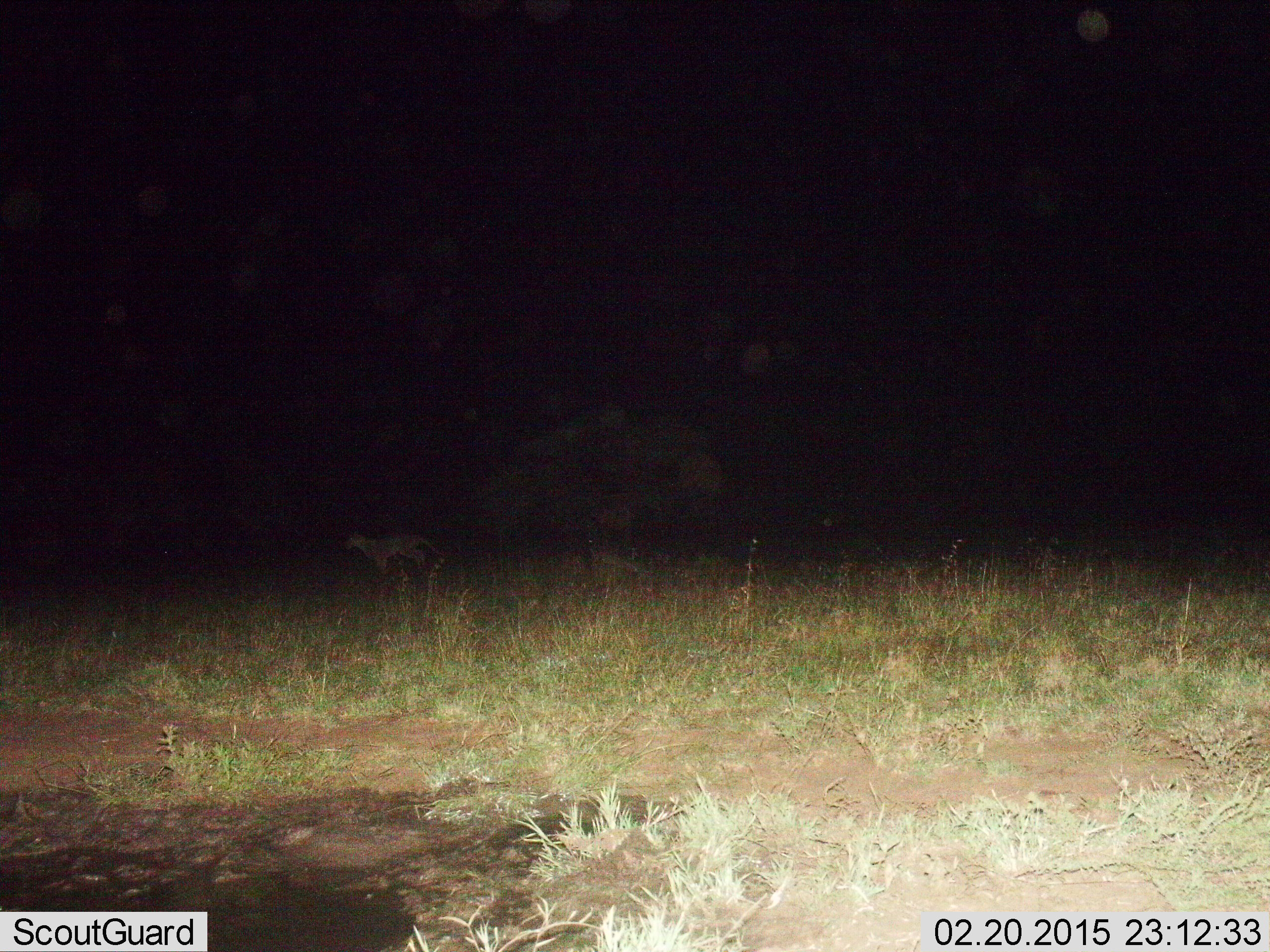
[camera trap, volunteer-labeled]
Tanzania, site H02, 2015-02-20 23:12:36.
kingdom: Animalia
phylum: Chordata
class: Mammalia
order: Carnivora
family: Felidae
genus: Acinonyx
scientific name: Acinonyx jubatus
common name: cheetah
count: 1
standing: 50%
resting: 0%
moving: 50%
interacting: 0%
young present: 0%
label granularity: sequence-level